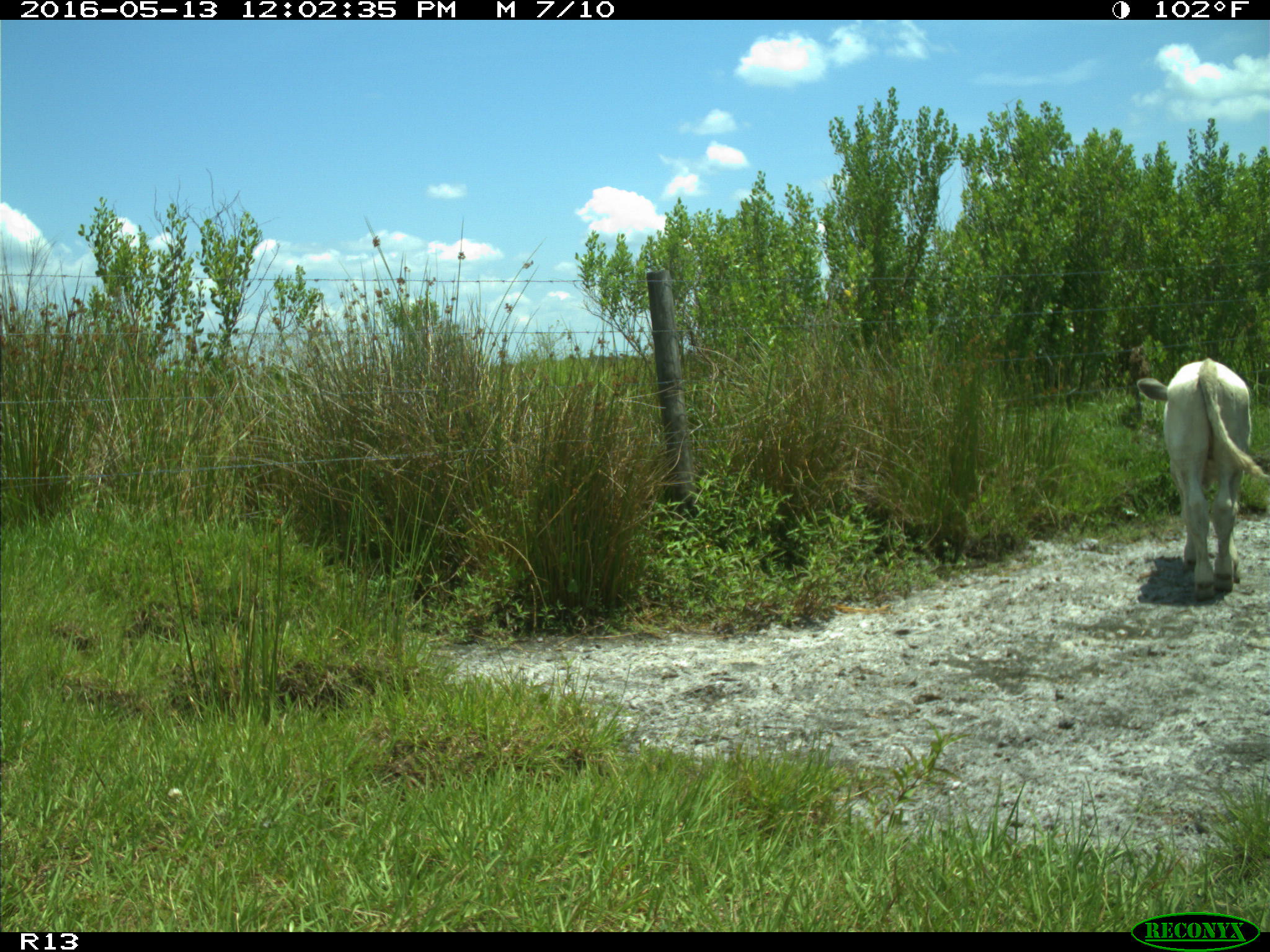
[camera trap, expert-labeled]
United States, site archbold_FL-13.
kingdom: Animalia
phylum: Chordata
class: Mammalia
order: Artiodactyla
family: Bovidae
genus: Bos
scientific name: Bos taurus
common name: domestic cow